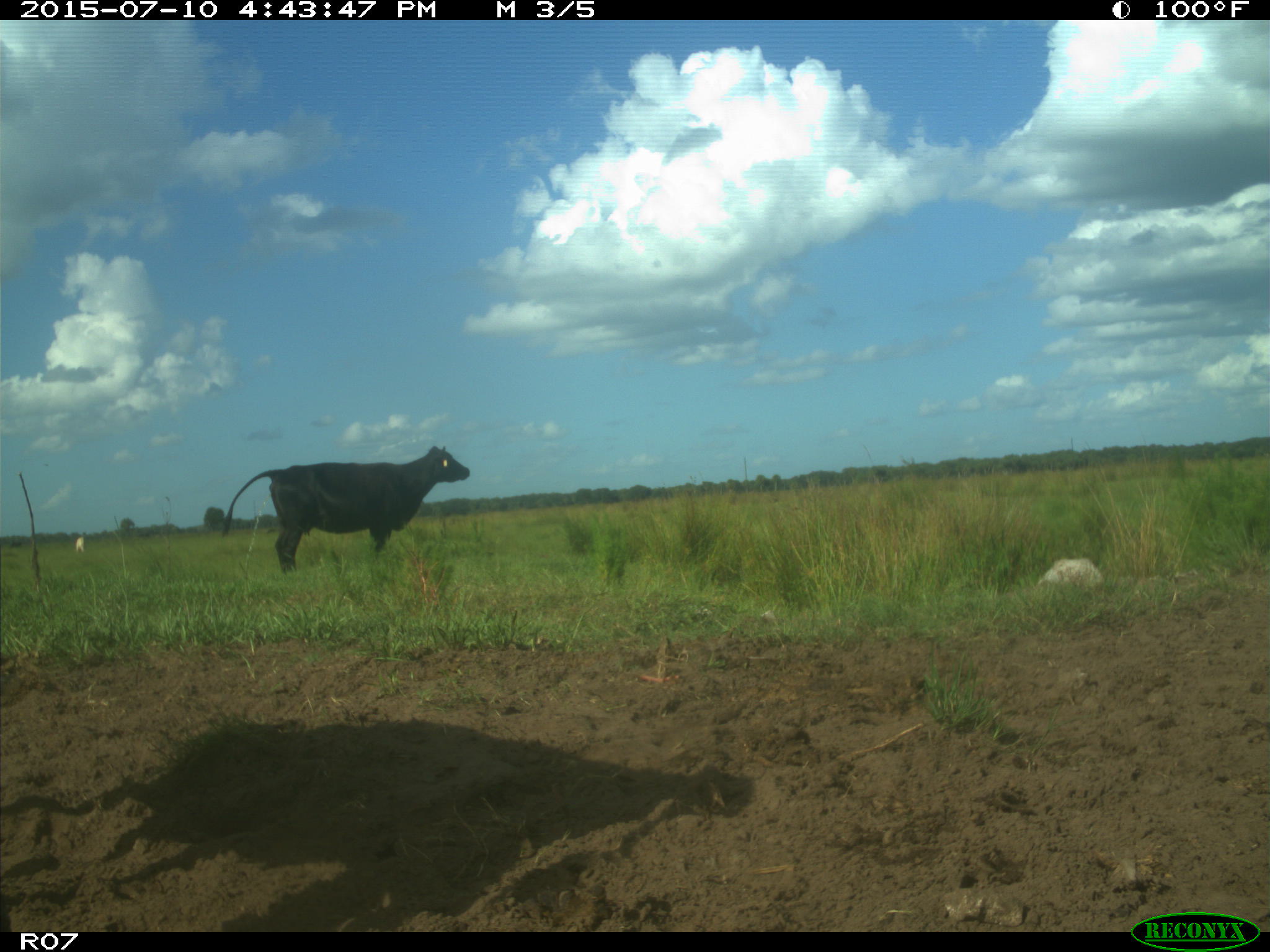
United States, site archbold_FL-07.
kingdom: Animalia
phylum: Chordata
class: Mammalia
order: Artiodactyla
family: Bovidae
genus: Bos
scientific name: Bos taurus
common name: domestic cow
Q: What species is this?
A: Bos taurus (domestic cow).